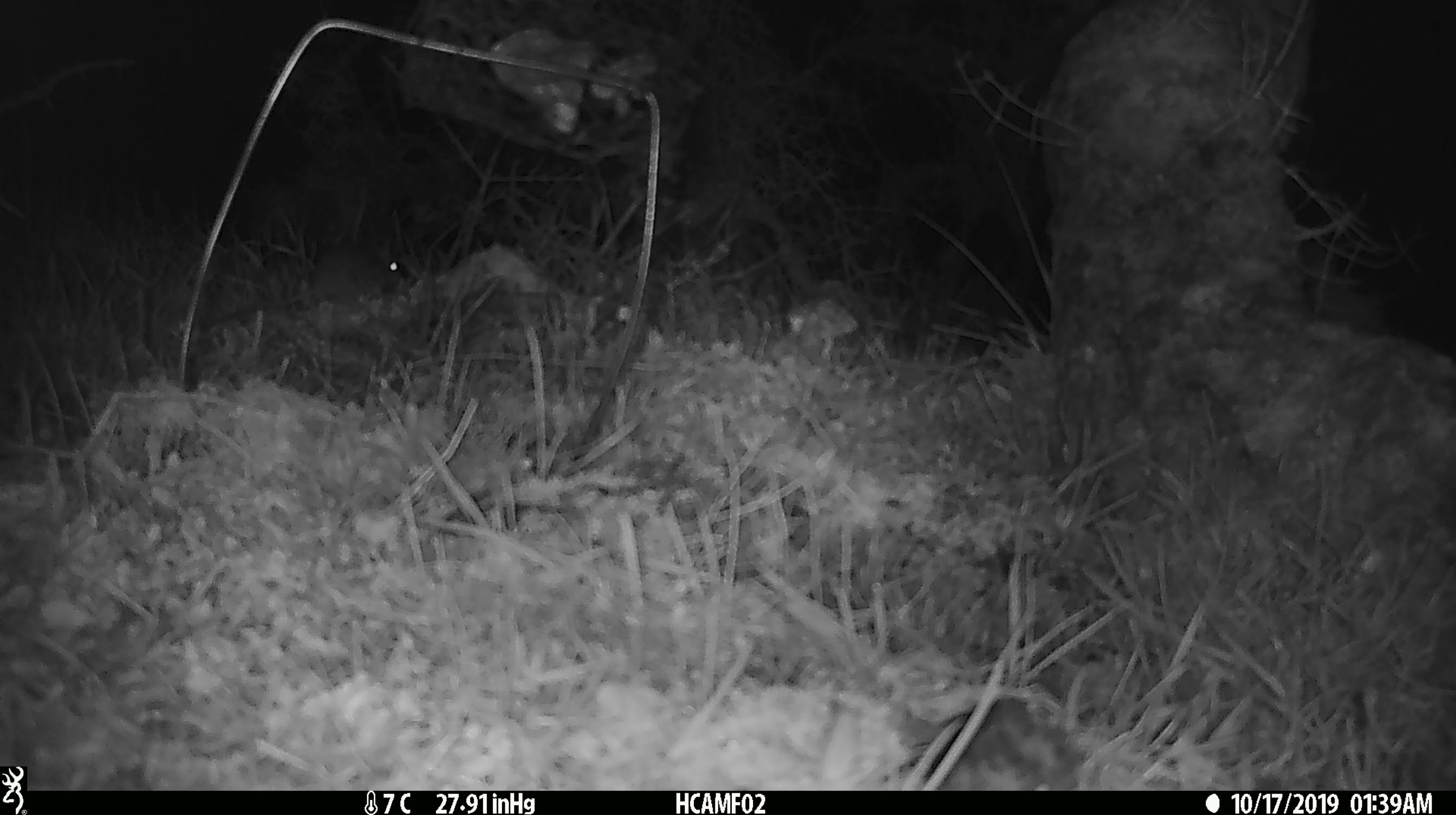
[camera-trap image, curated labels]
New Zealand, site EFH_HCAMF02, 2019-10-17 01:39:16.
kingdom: Animalia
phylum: Chordata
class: Mammalia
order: Rodentia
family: Muridae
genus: Mus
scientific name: Mus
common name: mouse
Mouse (Mus).